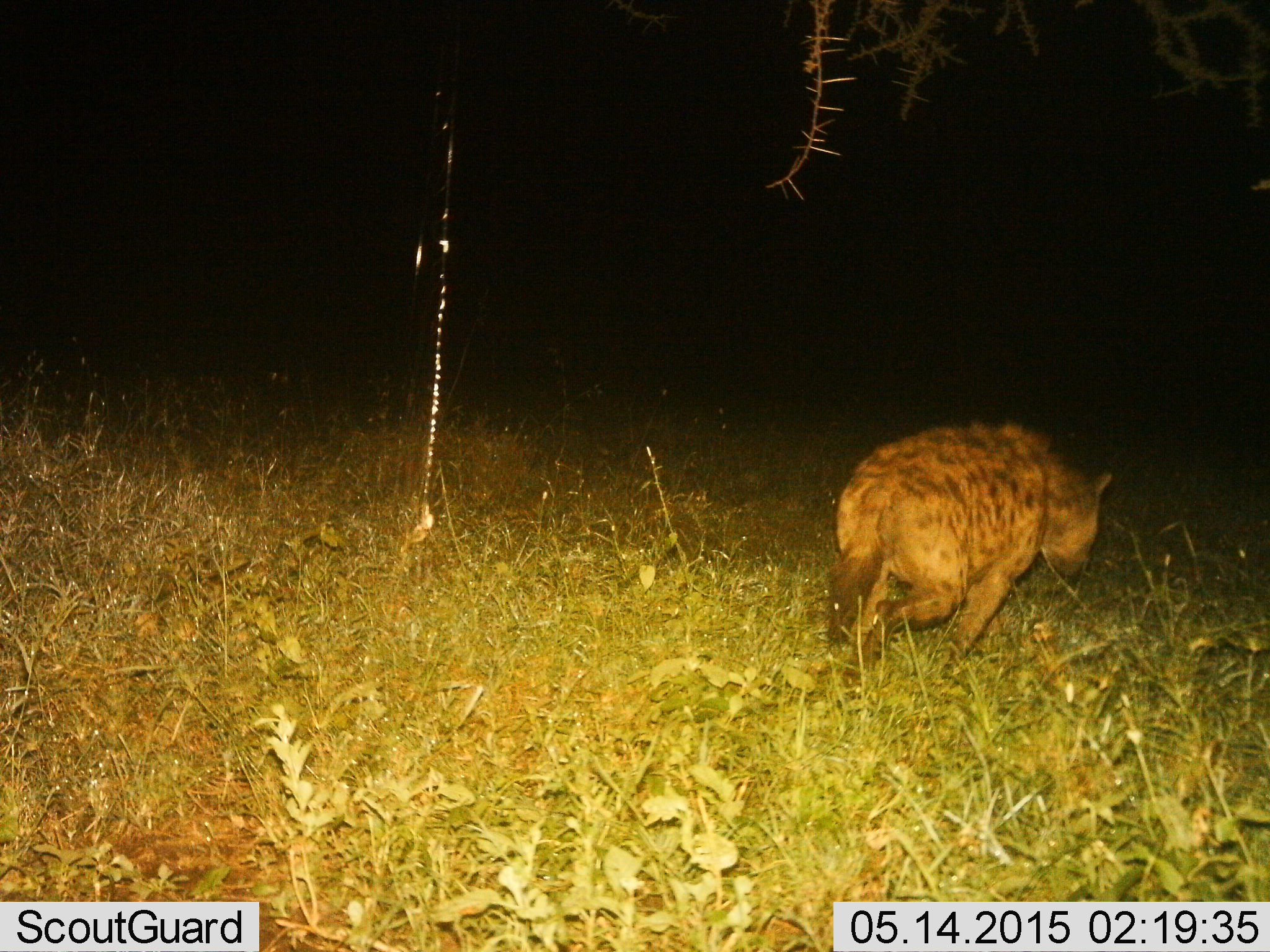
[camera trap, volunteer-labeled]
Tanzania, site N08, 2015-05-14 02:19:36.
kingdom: Animalia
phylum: Chordata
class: Mammalia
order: Carnivora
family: Hyaenidae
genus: Crocuta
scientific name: Crocuta crocuta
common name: spotted hyena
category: hyenaspotted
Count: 1.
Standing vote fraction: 10%.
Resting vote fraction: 0%.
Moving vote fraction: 90%.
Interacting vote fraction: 0%.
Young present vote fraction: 0%.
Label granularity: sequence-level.